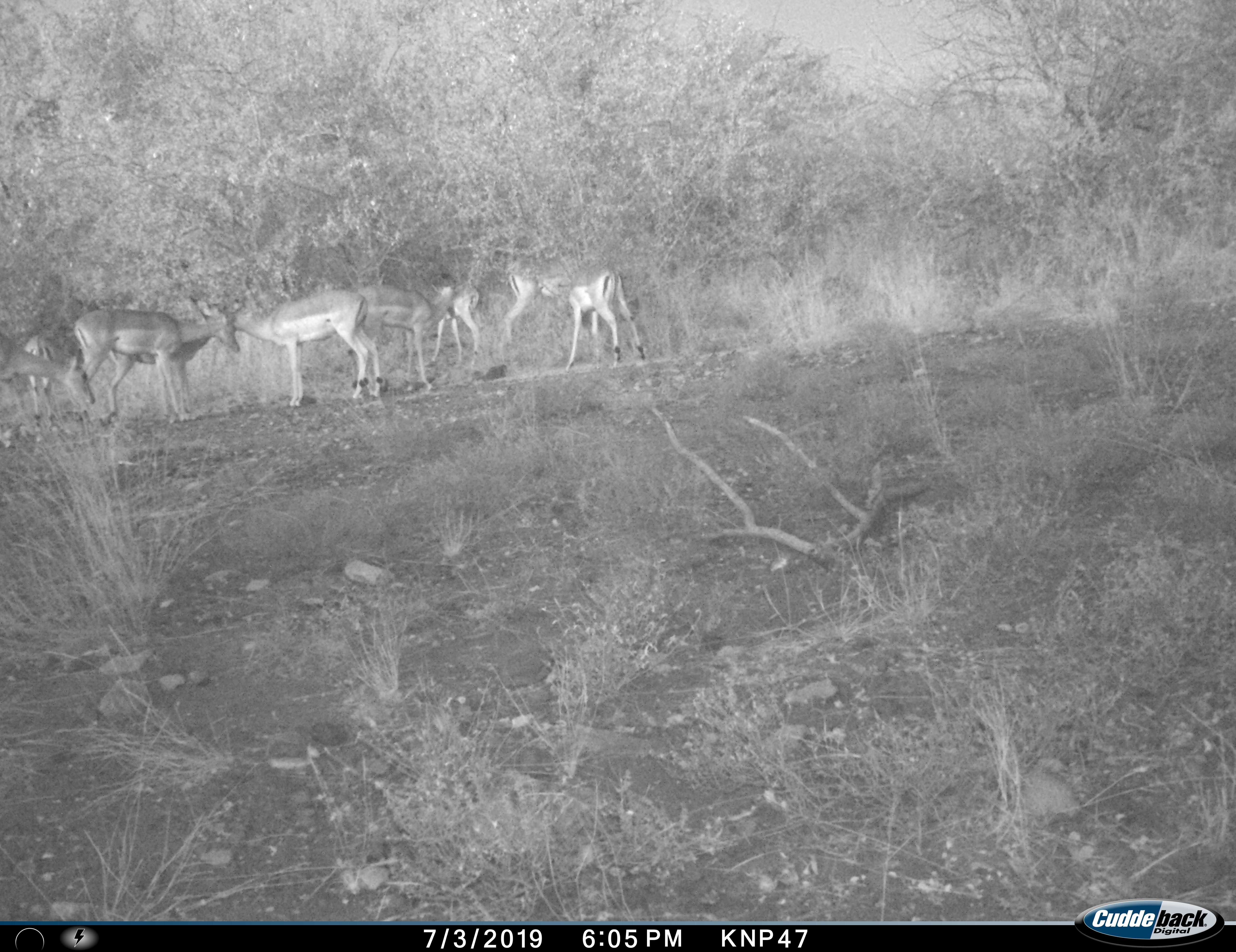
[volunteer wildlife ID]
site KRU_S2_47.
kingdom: Animalia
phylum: Chordata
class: Mammalia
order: Artiodactyla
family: Bovidae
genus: Aepyceros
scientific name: Aepyceros melampus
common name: impala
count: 9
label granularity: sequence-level